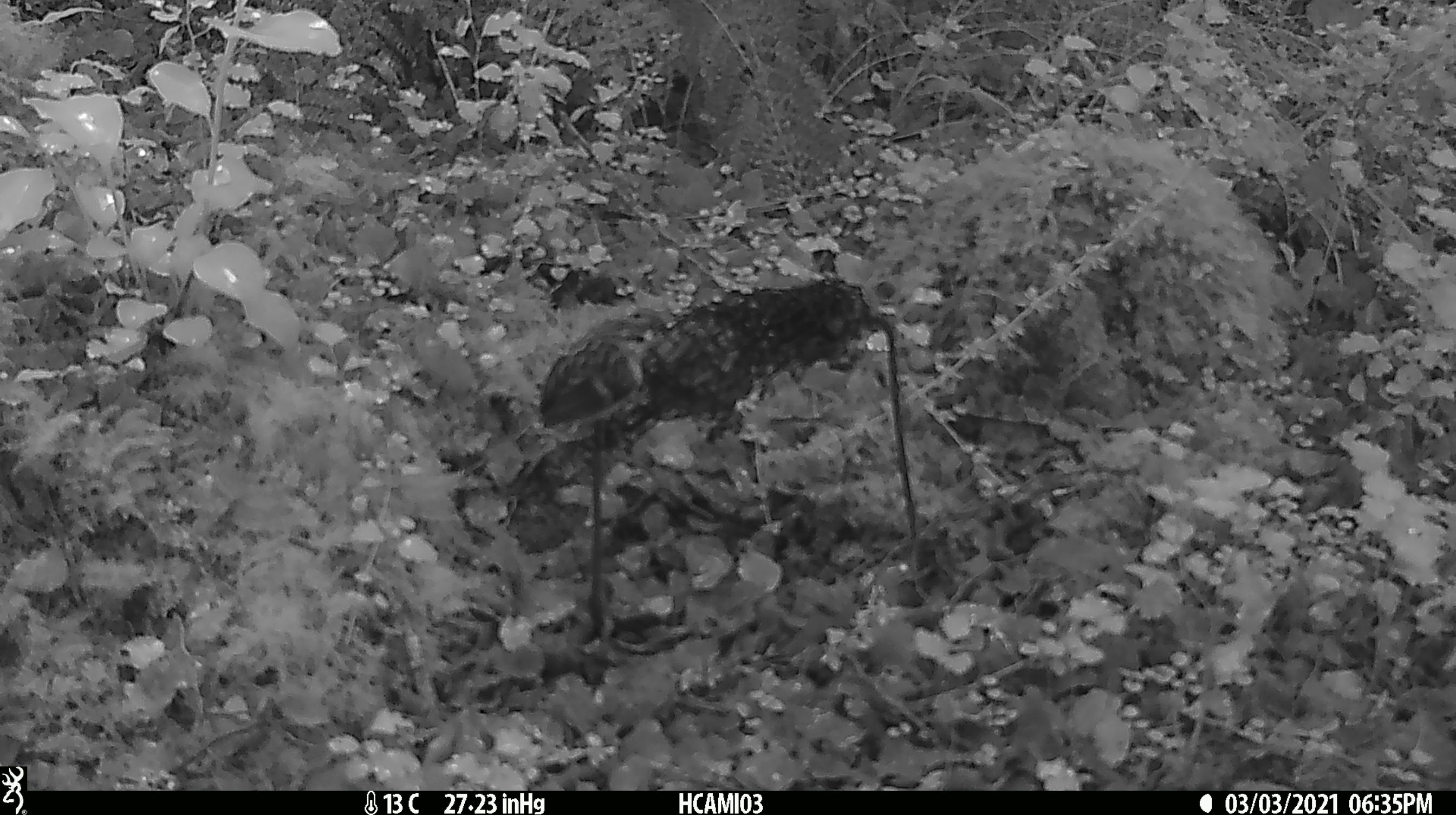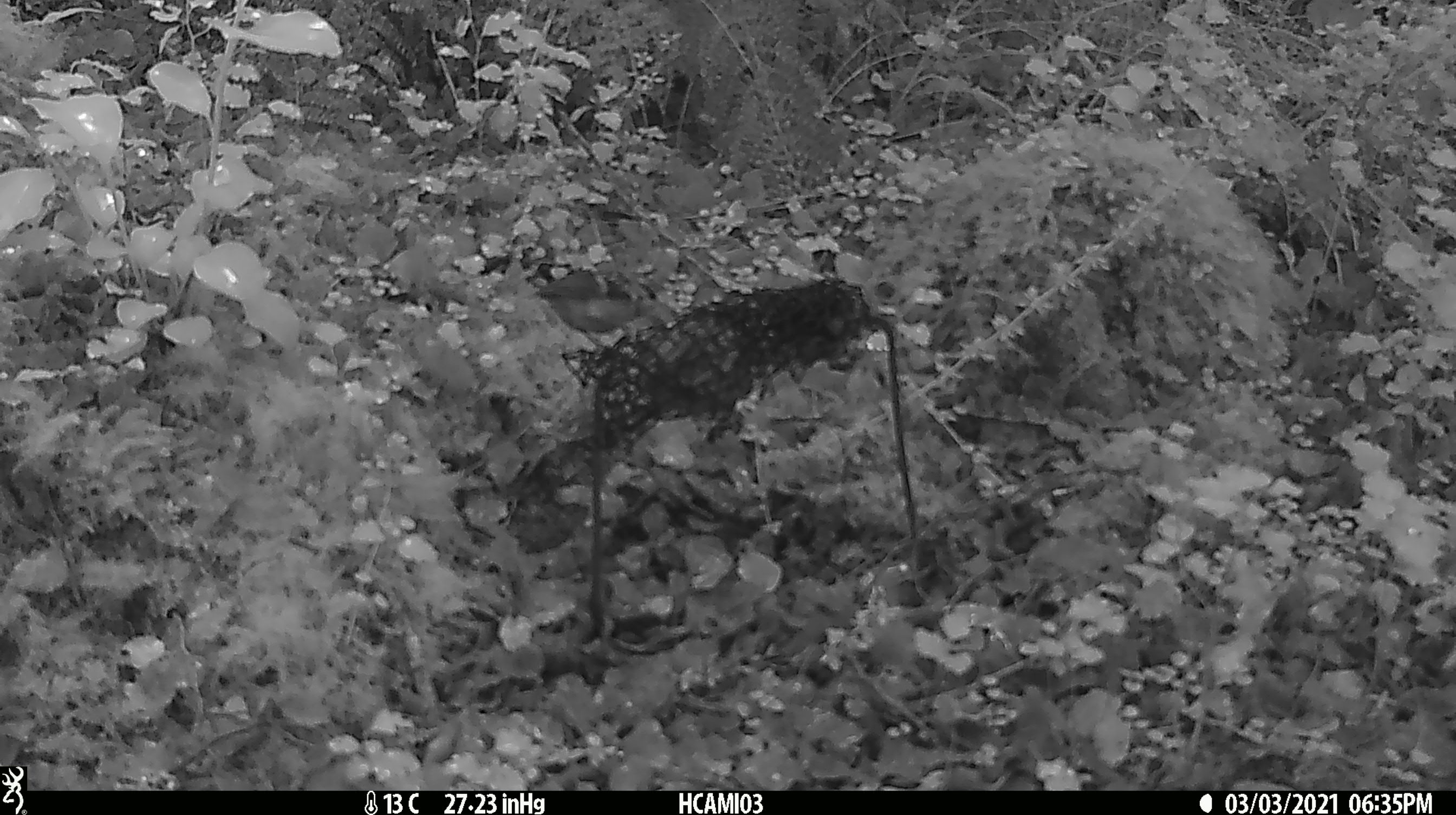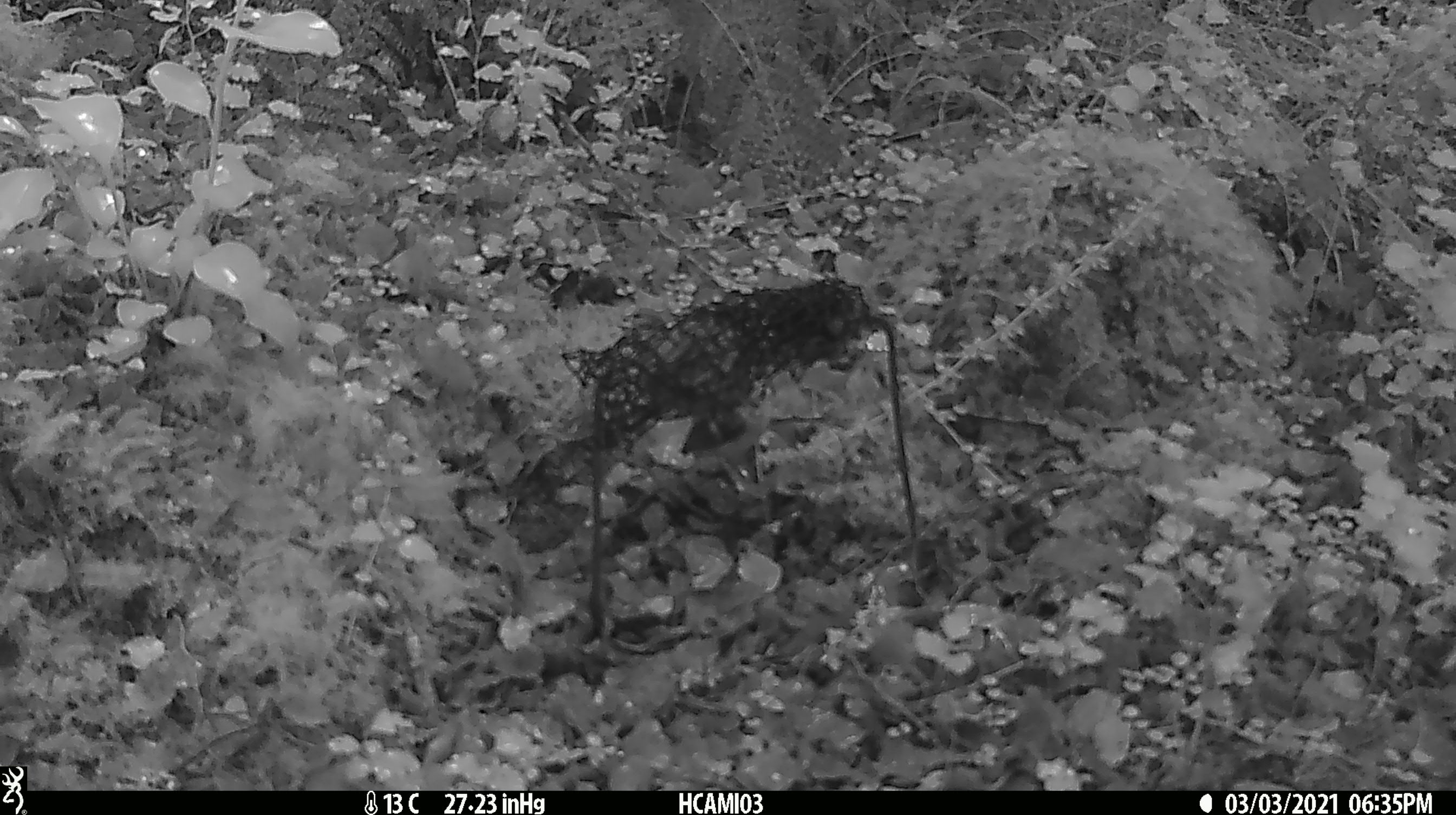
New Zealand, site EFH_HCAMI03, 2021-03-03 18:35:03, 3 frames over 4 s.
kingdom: Animalia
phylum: Chordata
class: Aves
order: Passeriformes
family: Acanthisittidae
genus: Acanthisitta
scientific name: Acanthisitta chloris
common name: rifleman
Rifleman (Acanthisitta chloris).